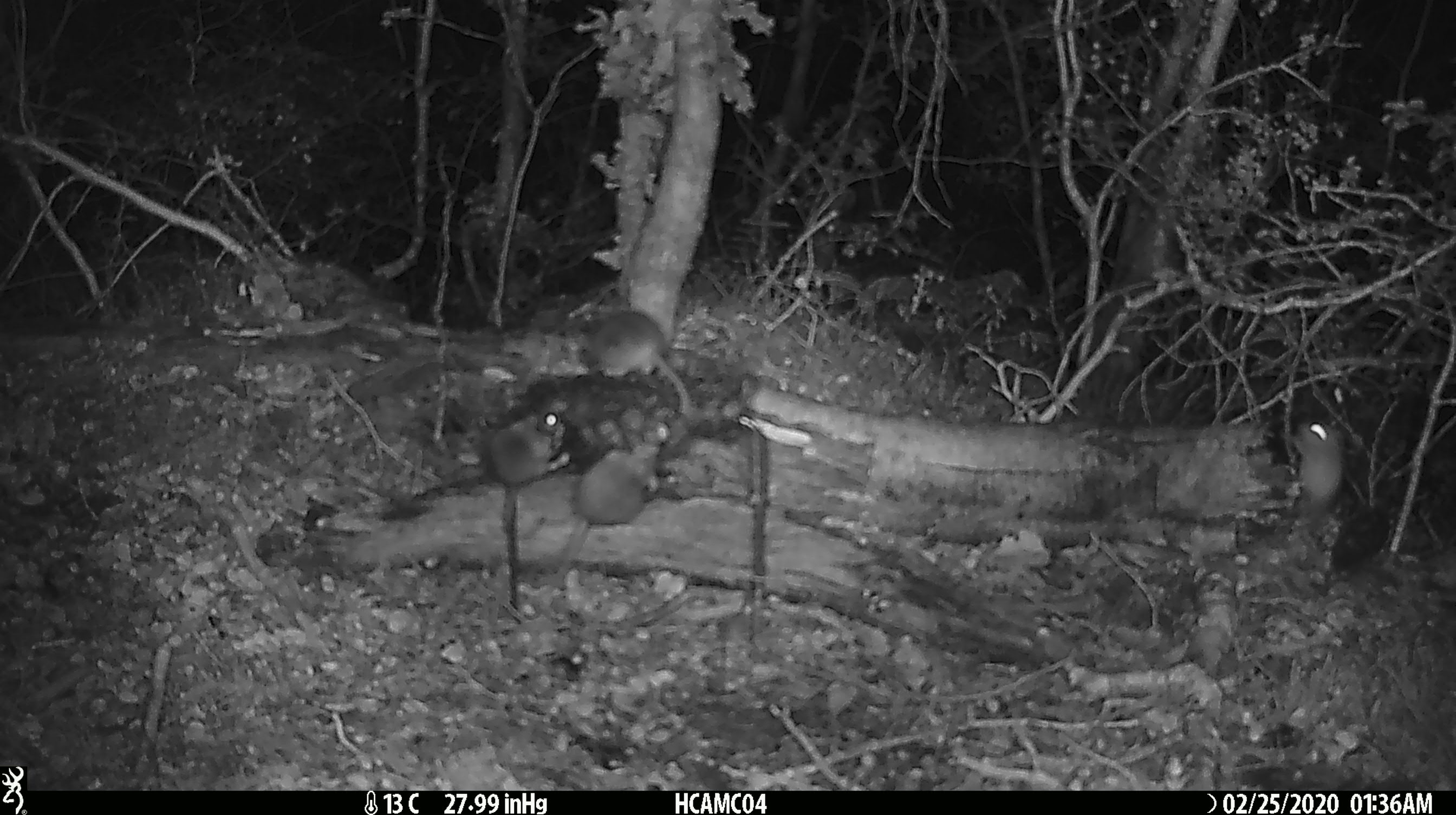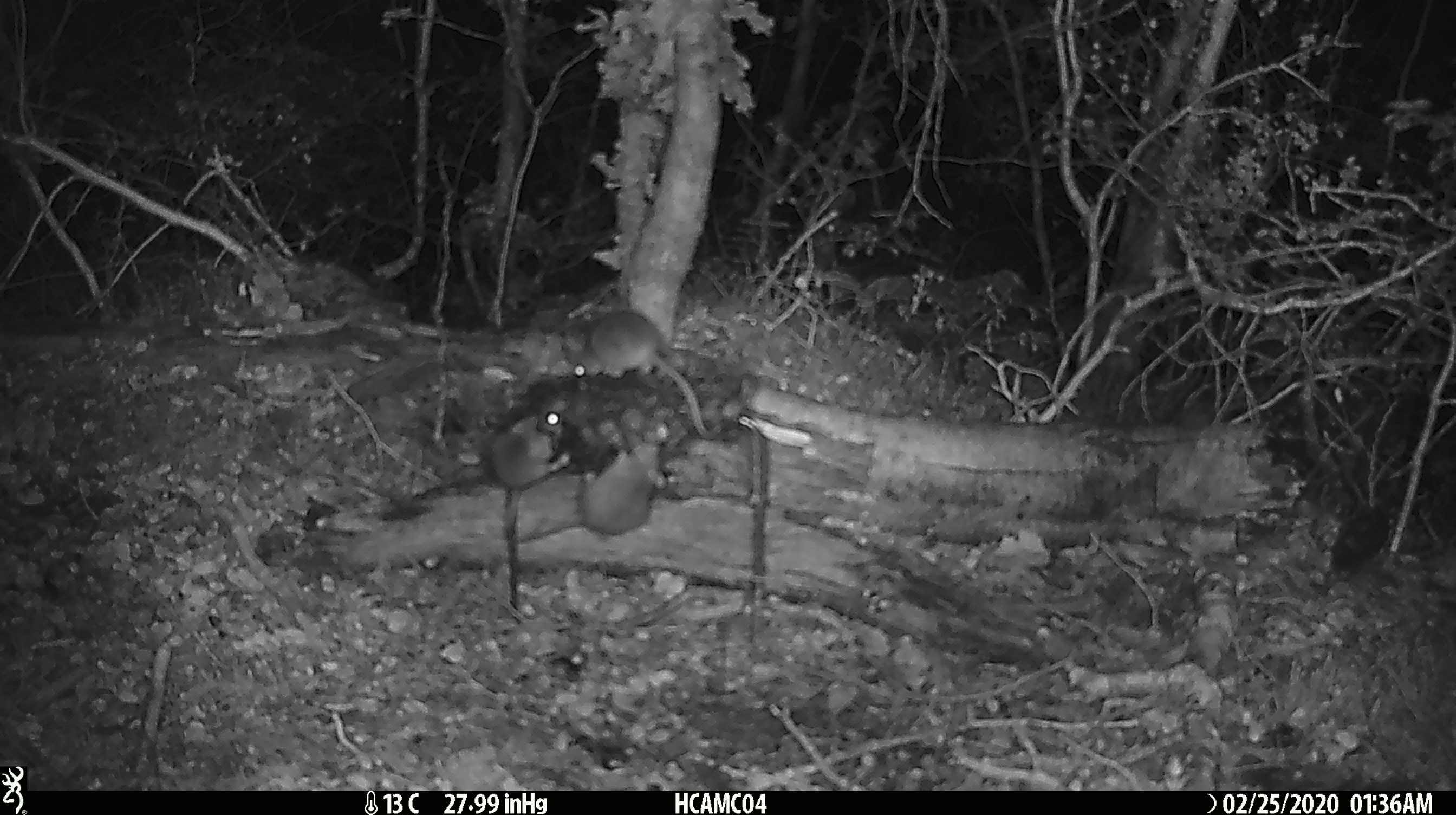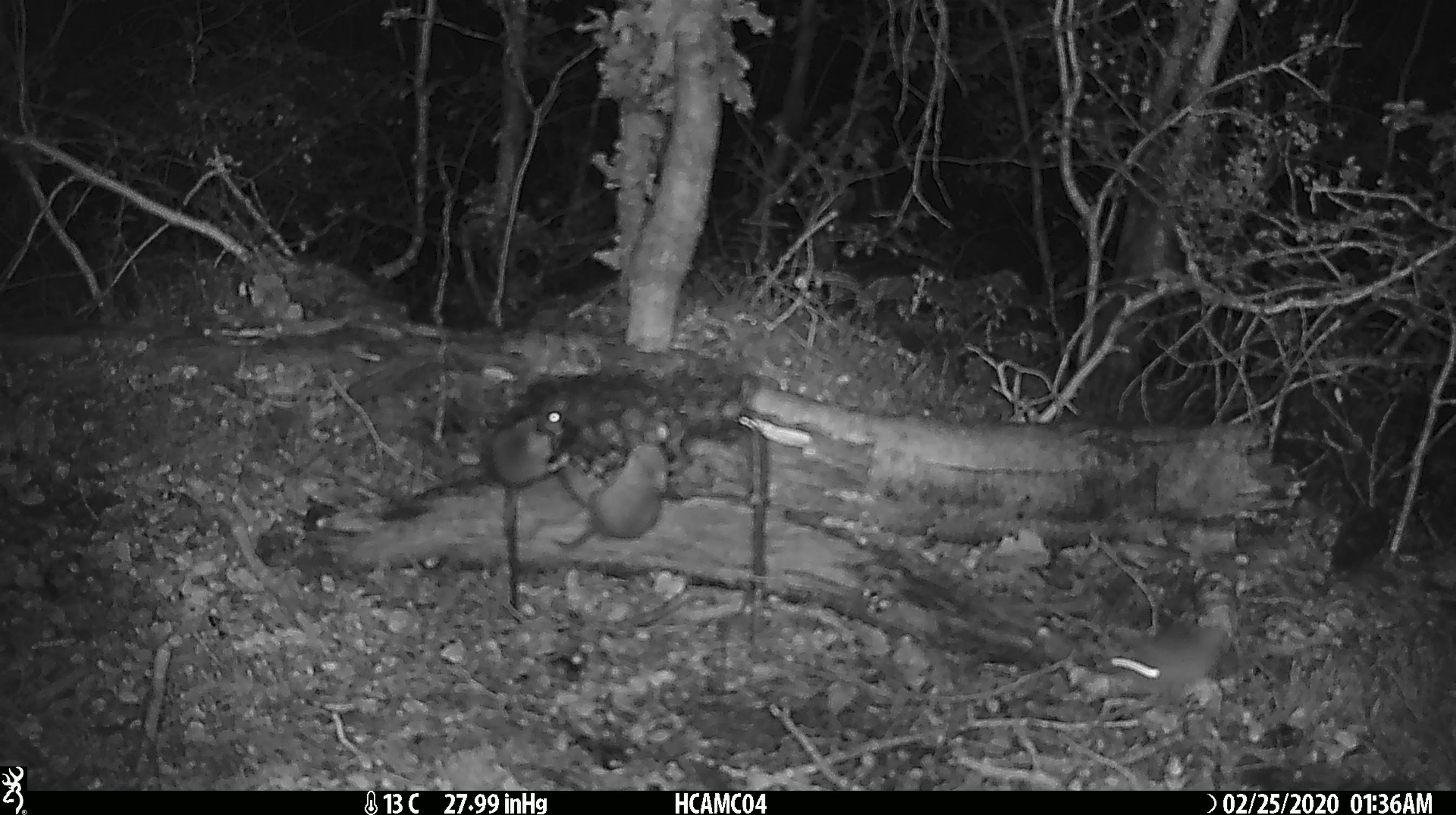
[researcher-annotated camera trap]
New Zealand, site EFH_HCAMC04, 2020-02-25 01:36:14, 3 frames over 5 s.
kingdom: Animalia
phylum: Chordata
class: Mammalia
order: Rodentia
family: Muridae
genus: Mus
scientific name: Mus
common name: mouse